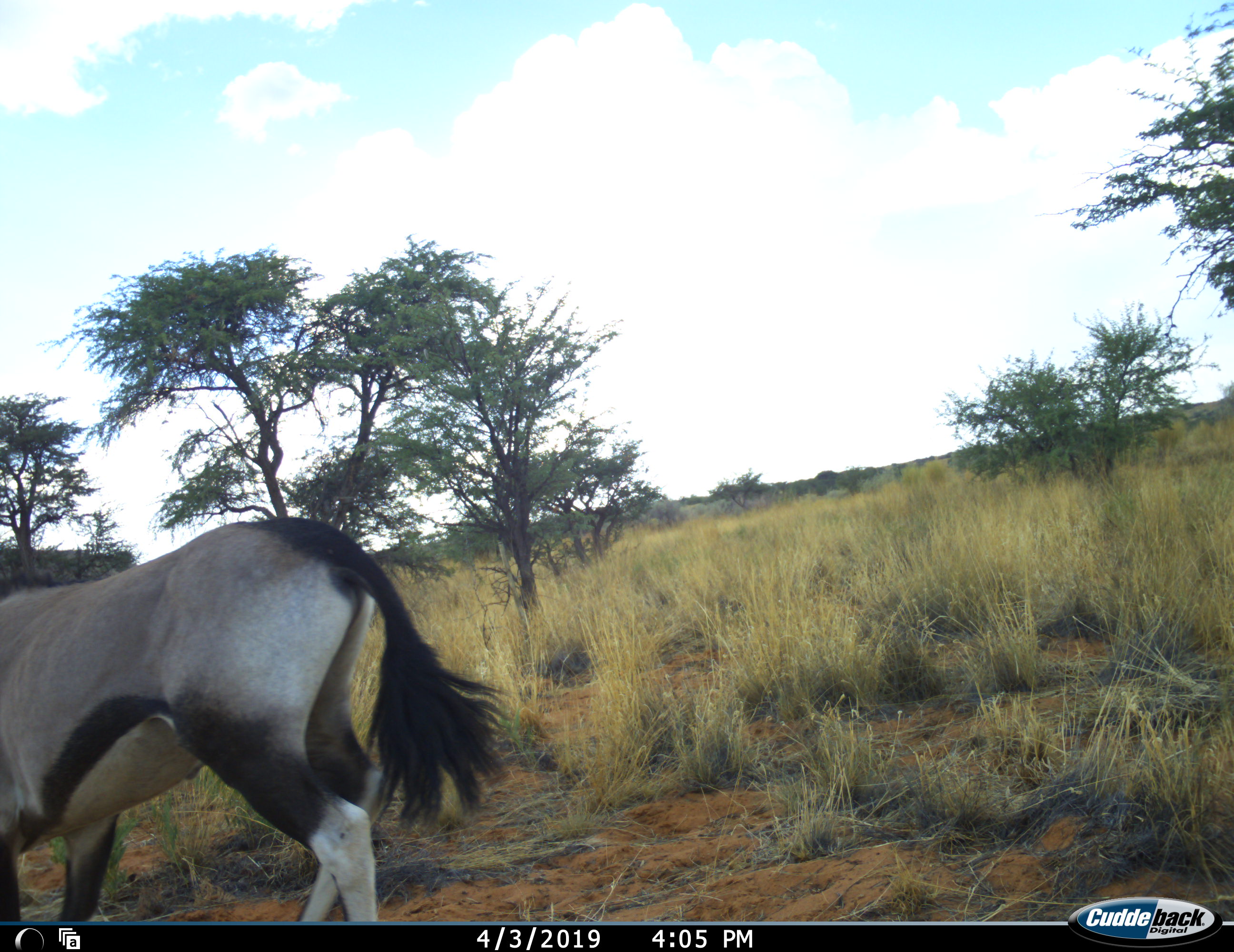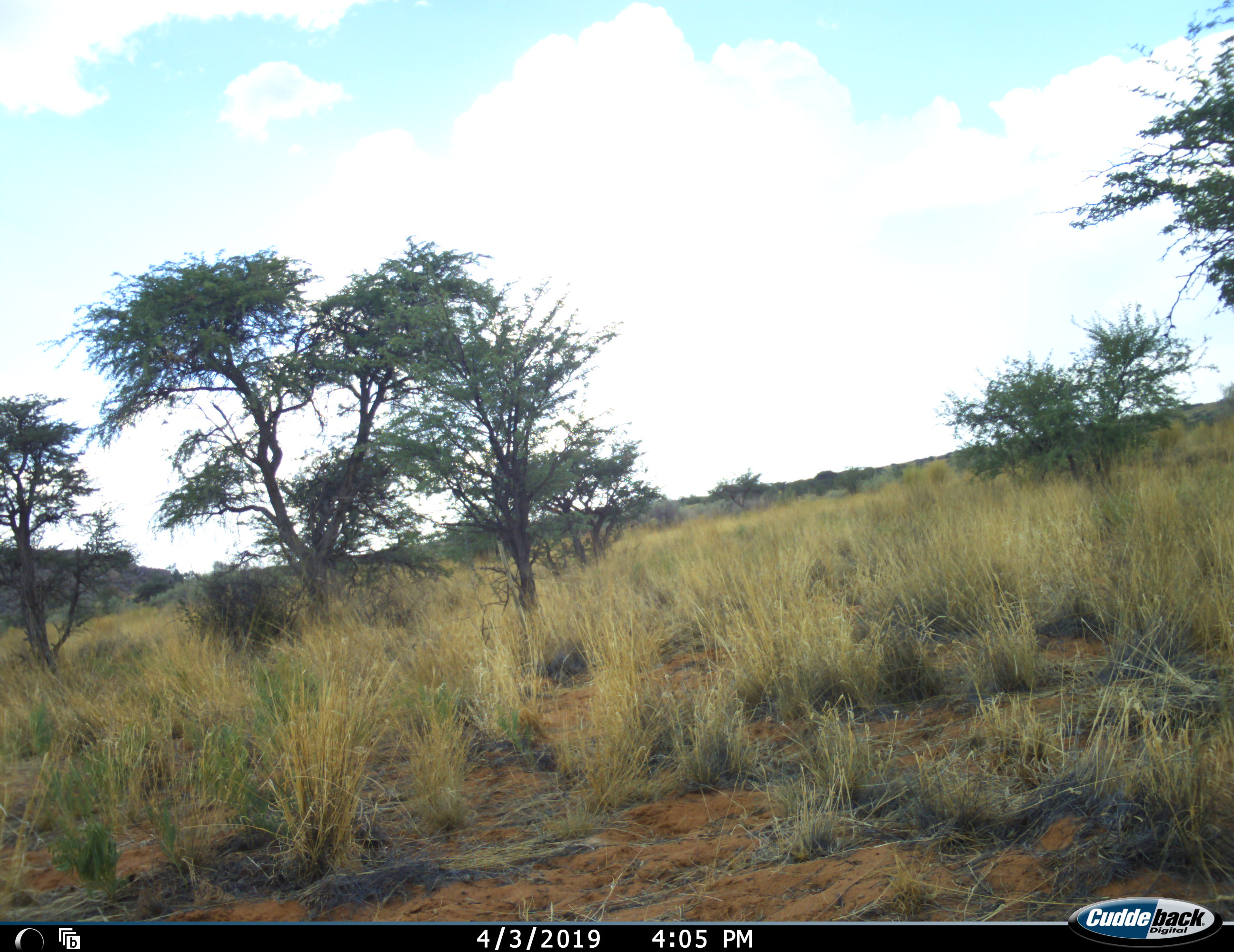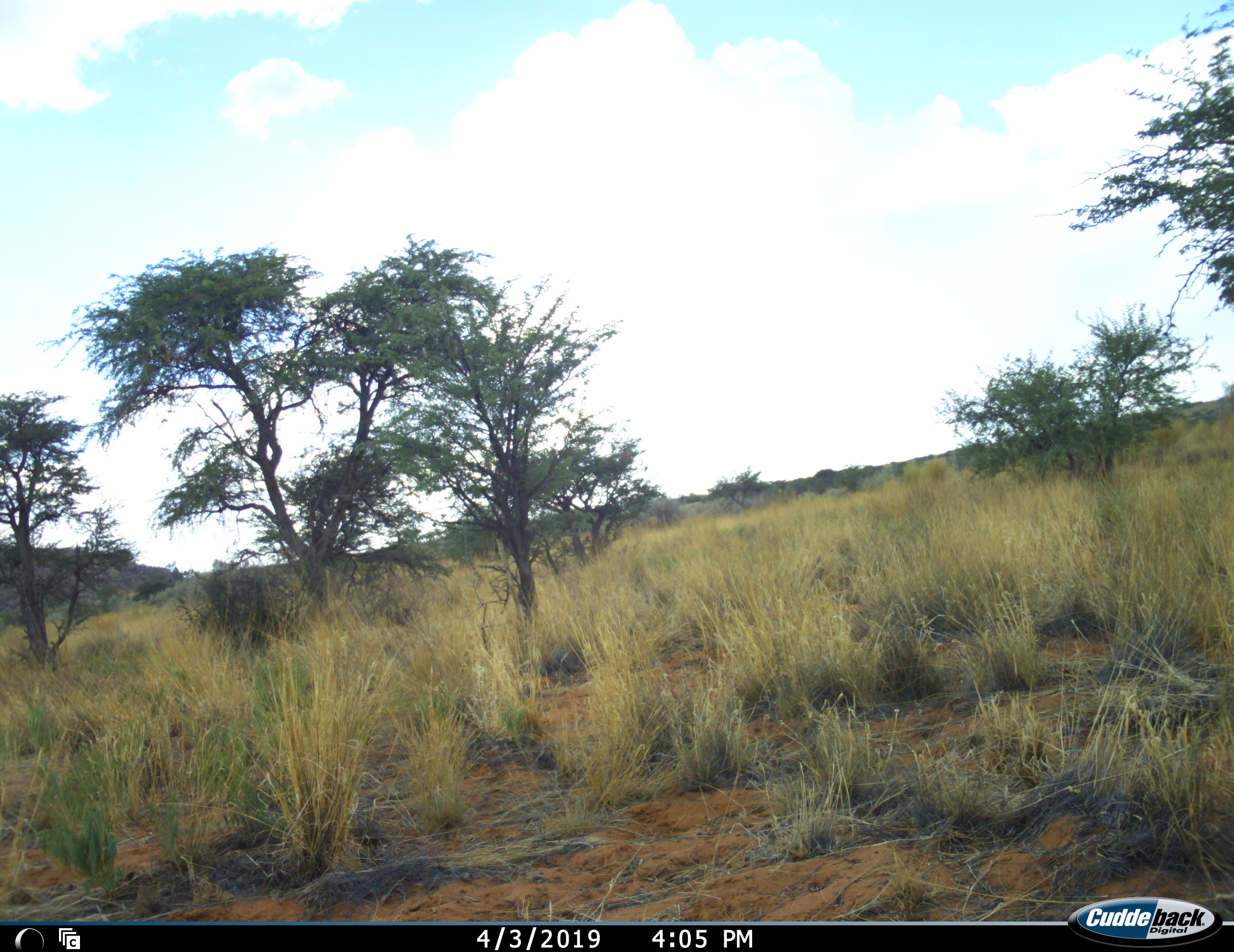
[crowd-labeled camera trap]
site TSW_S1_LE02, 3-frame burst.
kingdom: Animalia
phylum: Chordata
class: Mammalia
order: Artiodactyla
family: Bovidae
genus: Oryx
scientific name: Oryx gazella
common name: gemsbok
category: oryx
Oryx (gemsbok) (Oryx gazella), count 1. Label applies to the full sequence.